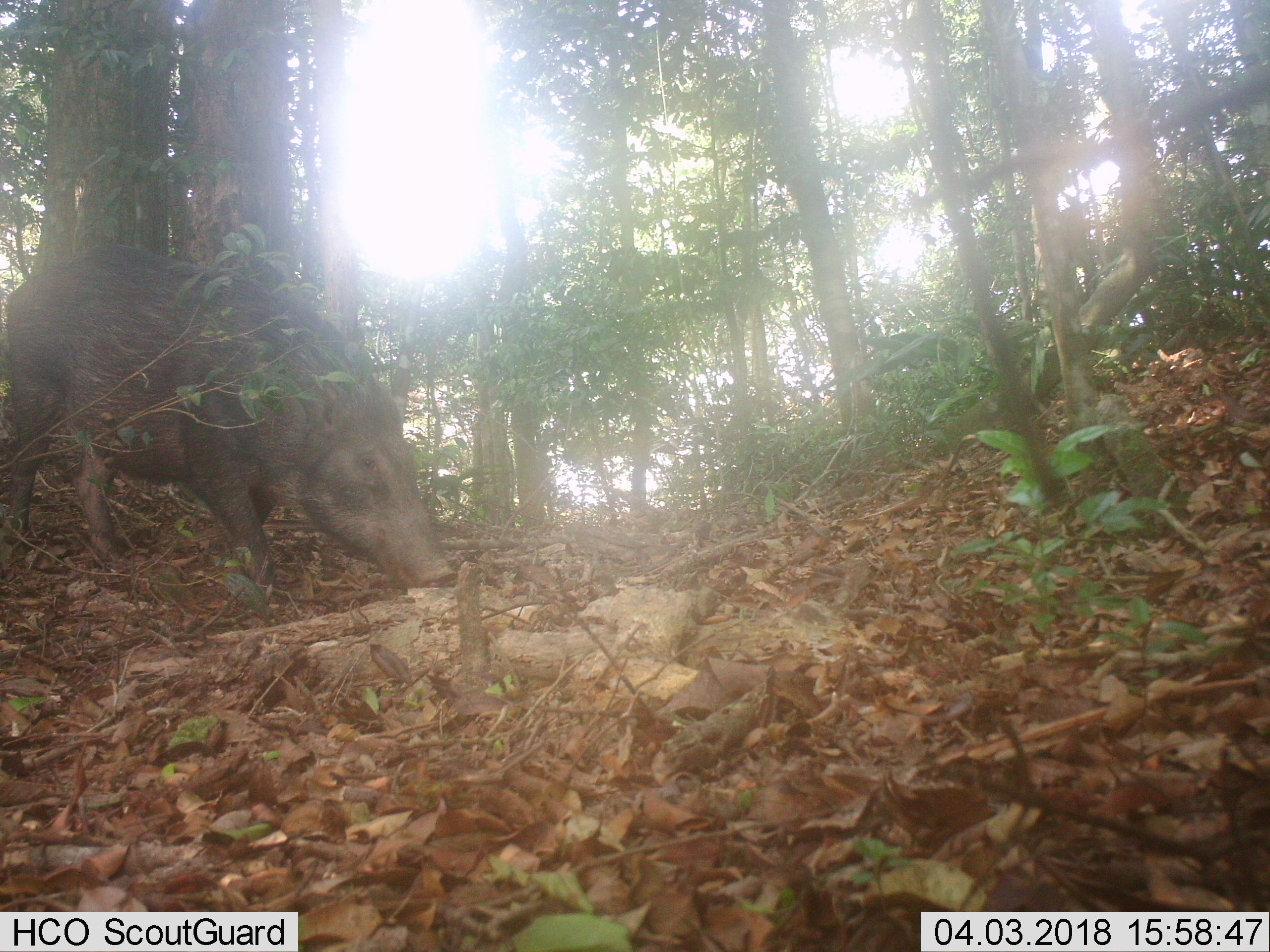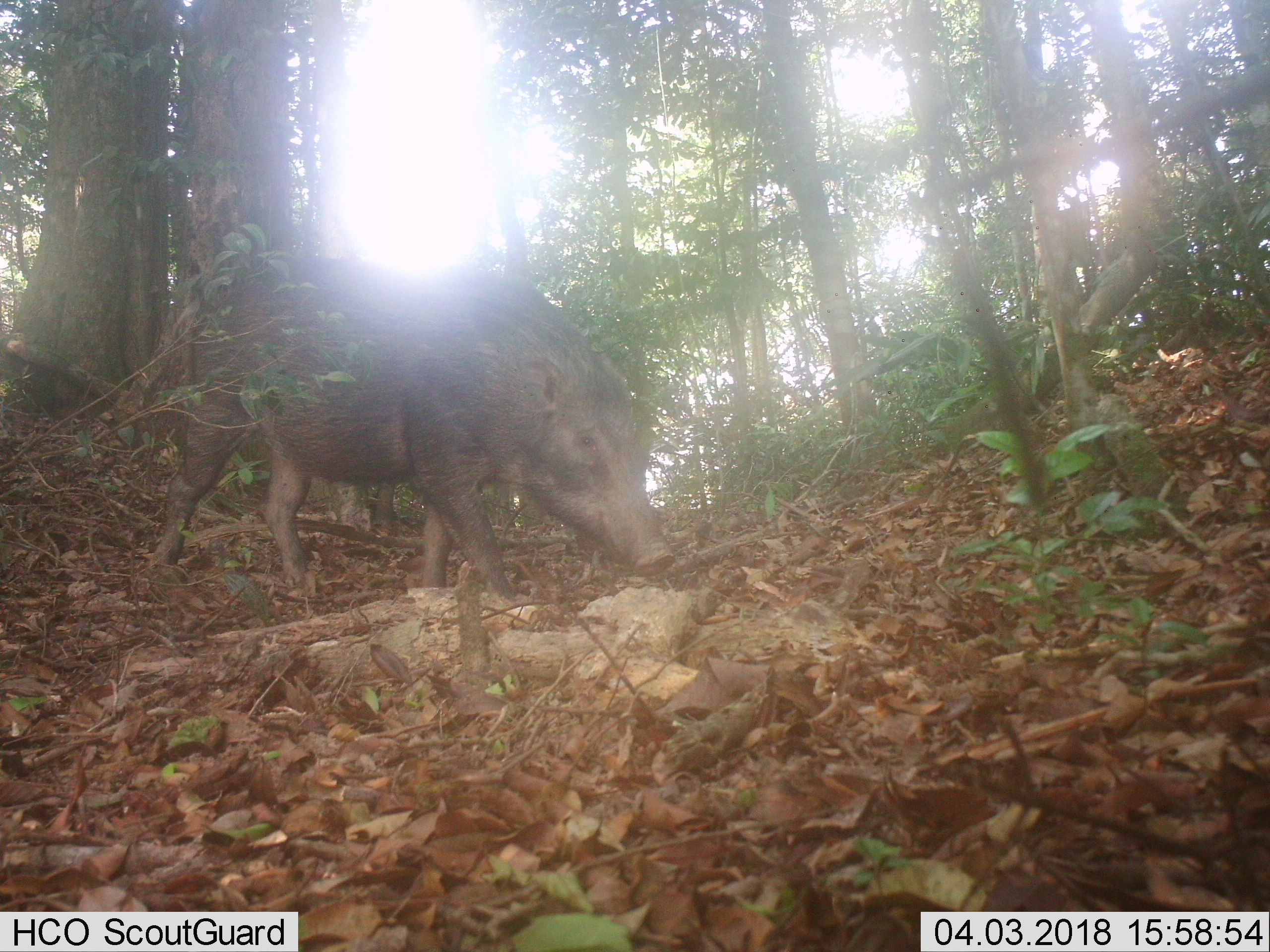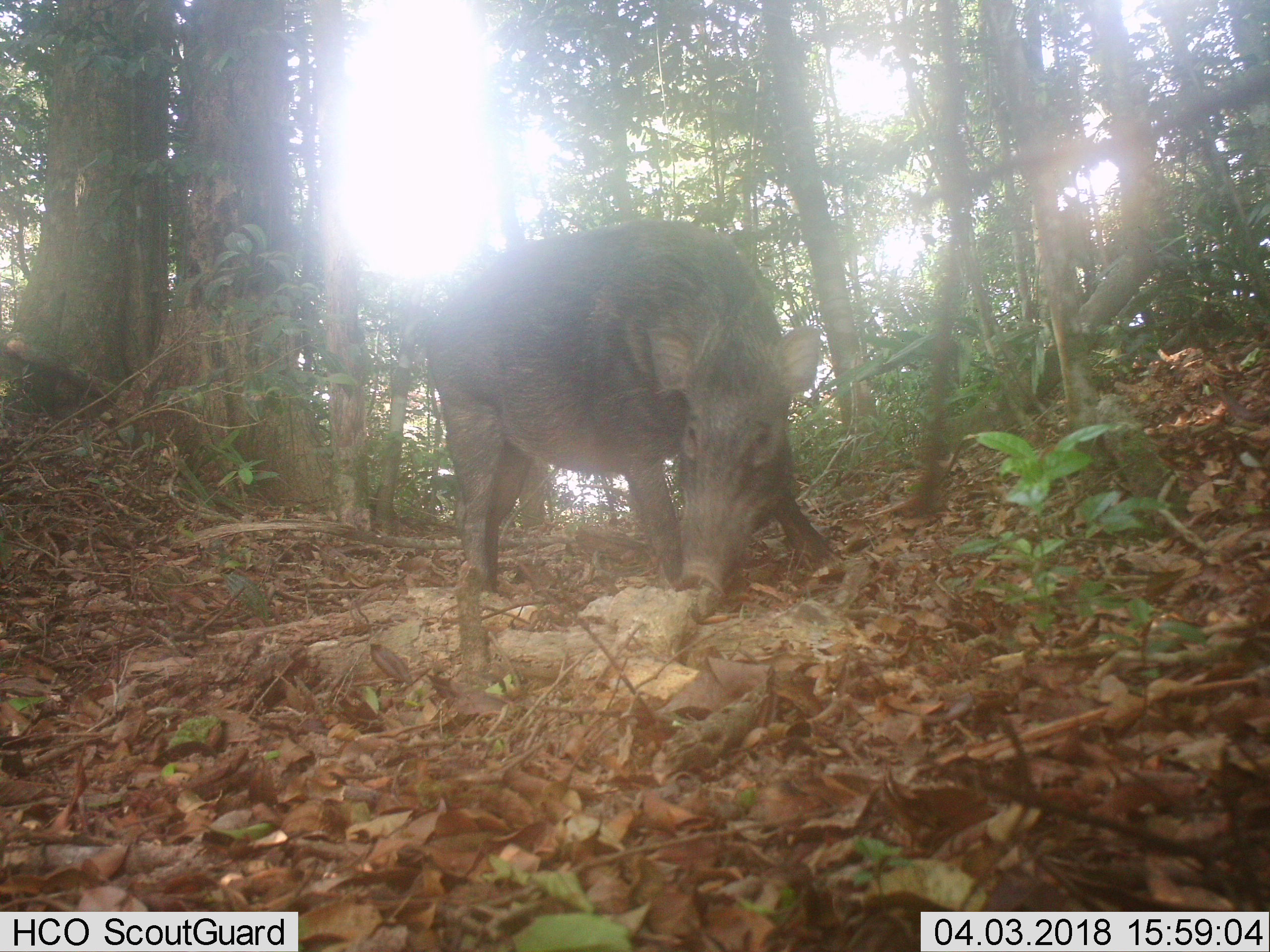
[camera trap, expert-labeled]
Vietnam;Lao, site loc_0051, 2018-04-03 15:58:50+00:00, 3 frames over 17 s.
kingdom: Animalia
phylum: Chordata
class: Mammalia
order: Artiodactyla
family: Suidae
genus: Sus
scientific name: Sus scrofa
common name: eurasian wild pig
Eurasian wild pig (Sus scrofa). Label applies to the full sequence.